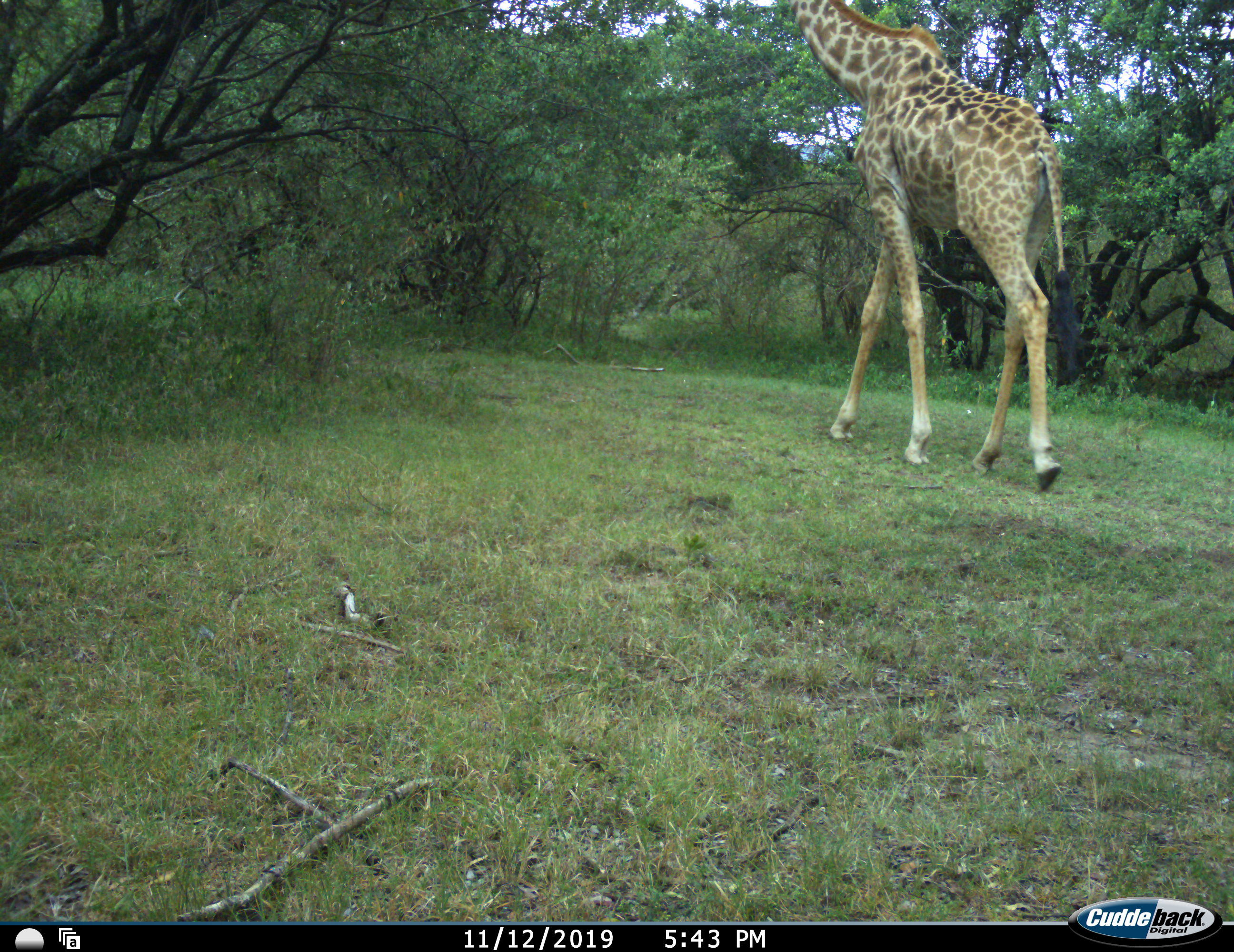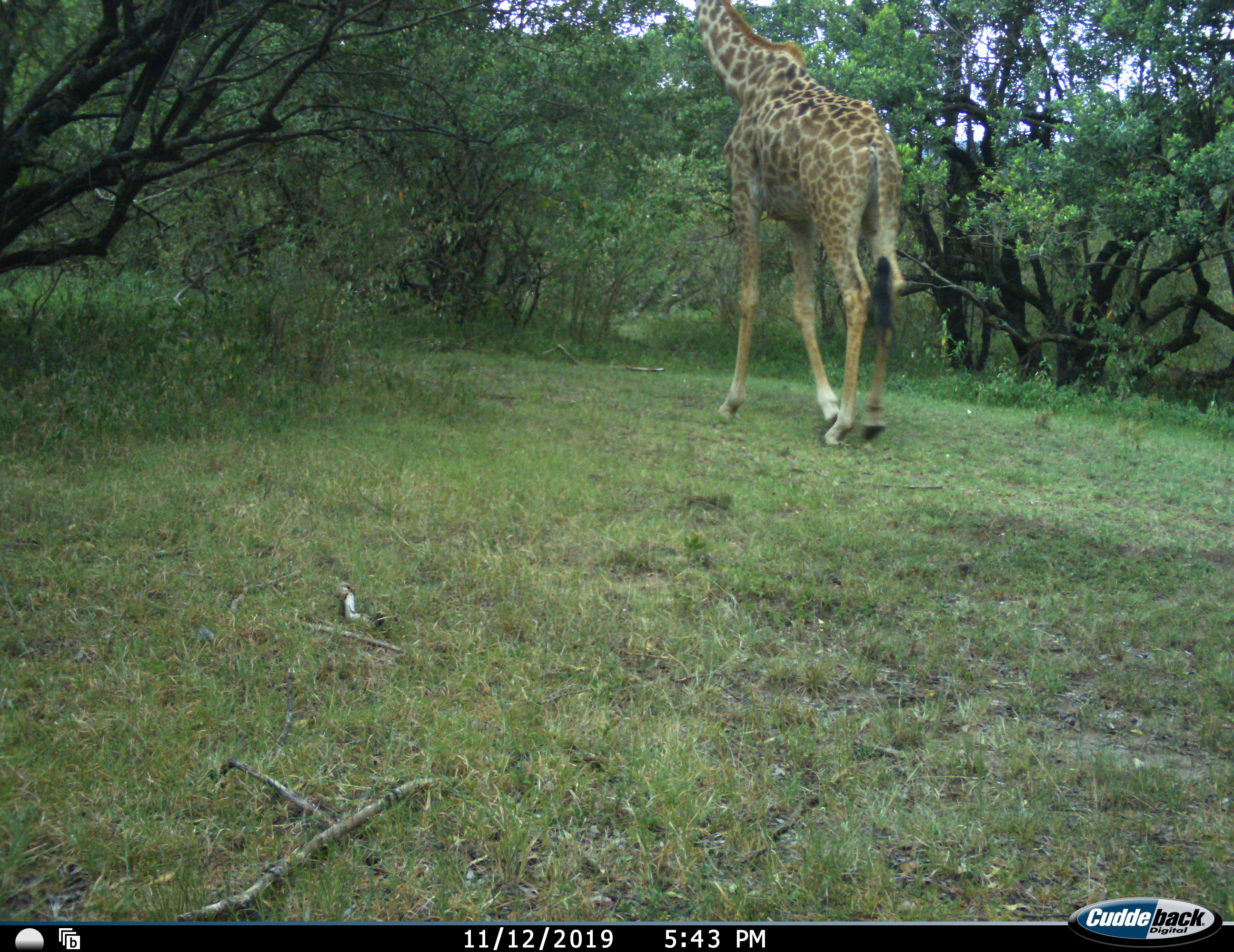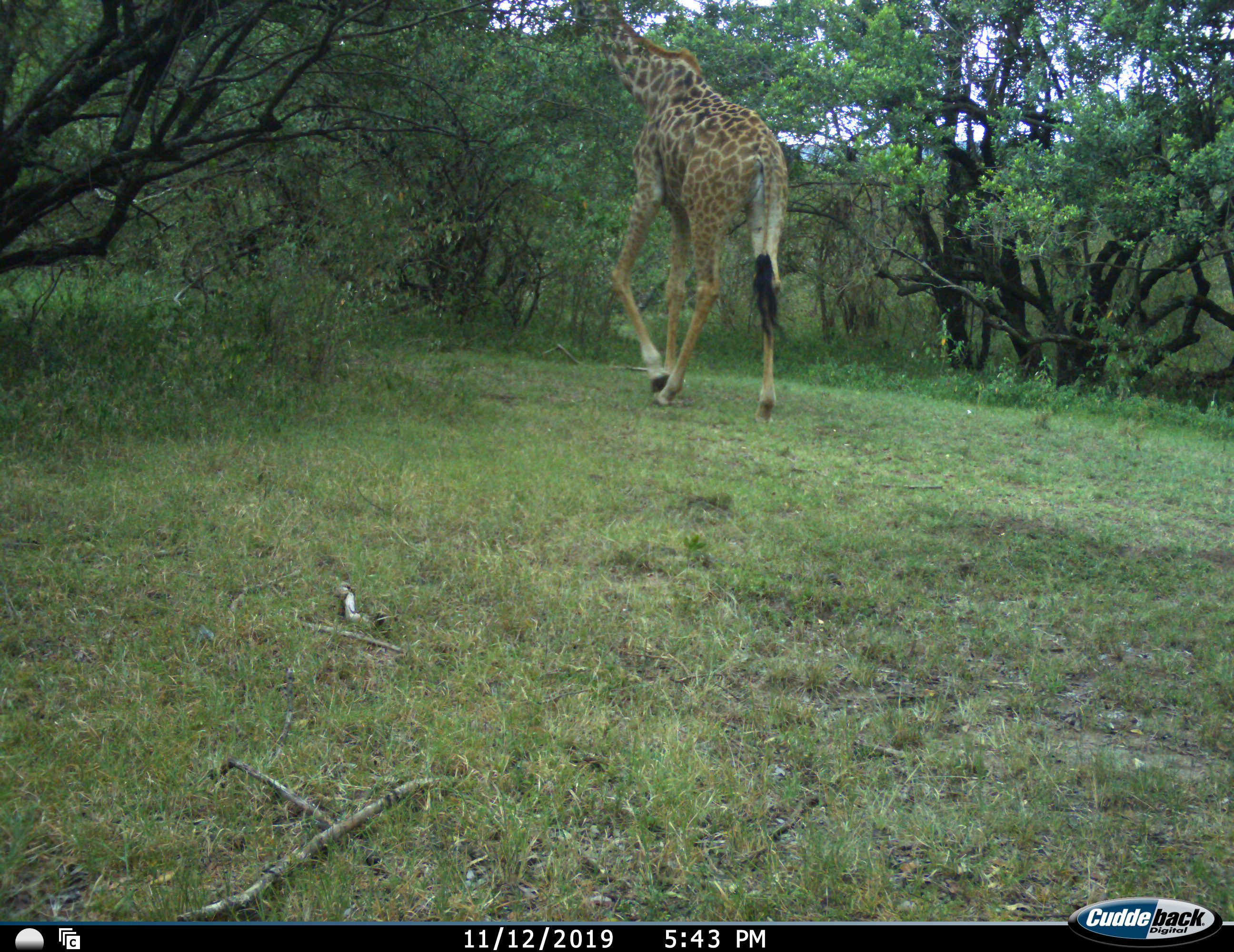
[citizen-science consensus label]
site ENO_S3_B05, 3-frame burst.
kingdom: Animalia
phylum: Chordata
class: Mammalia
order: Artiodactyla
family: Giraffidae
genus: Giraffa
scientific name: Giraffa camelopardalis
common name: giraffe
Giraffe (Giraffa camelopardalis), count 1. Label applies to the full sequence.